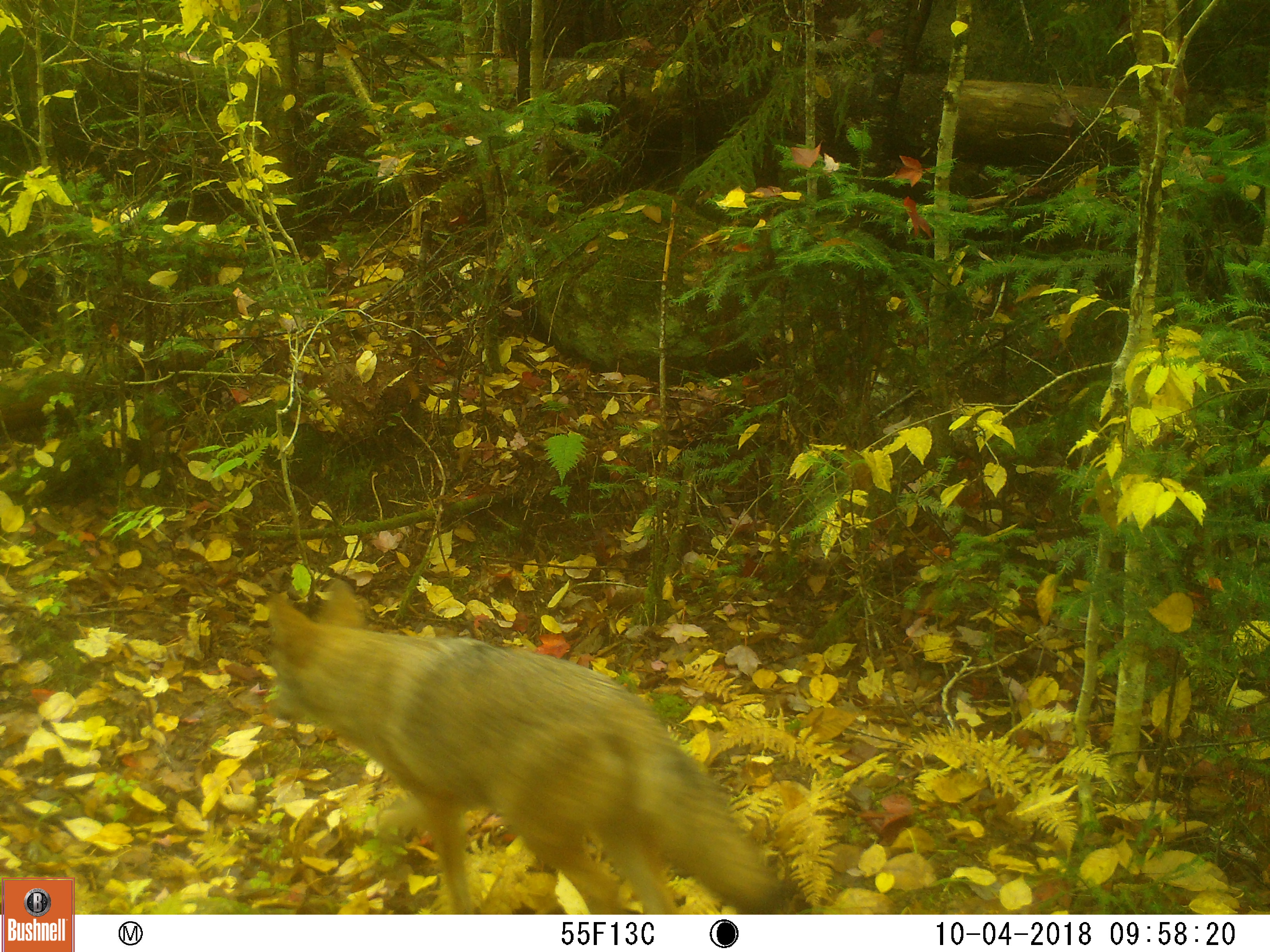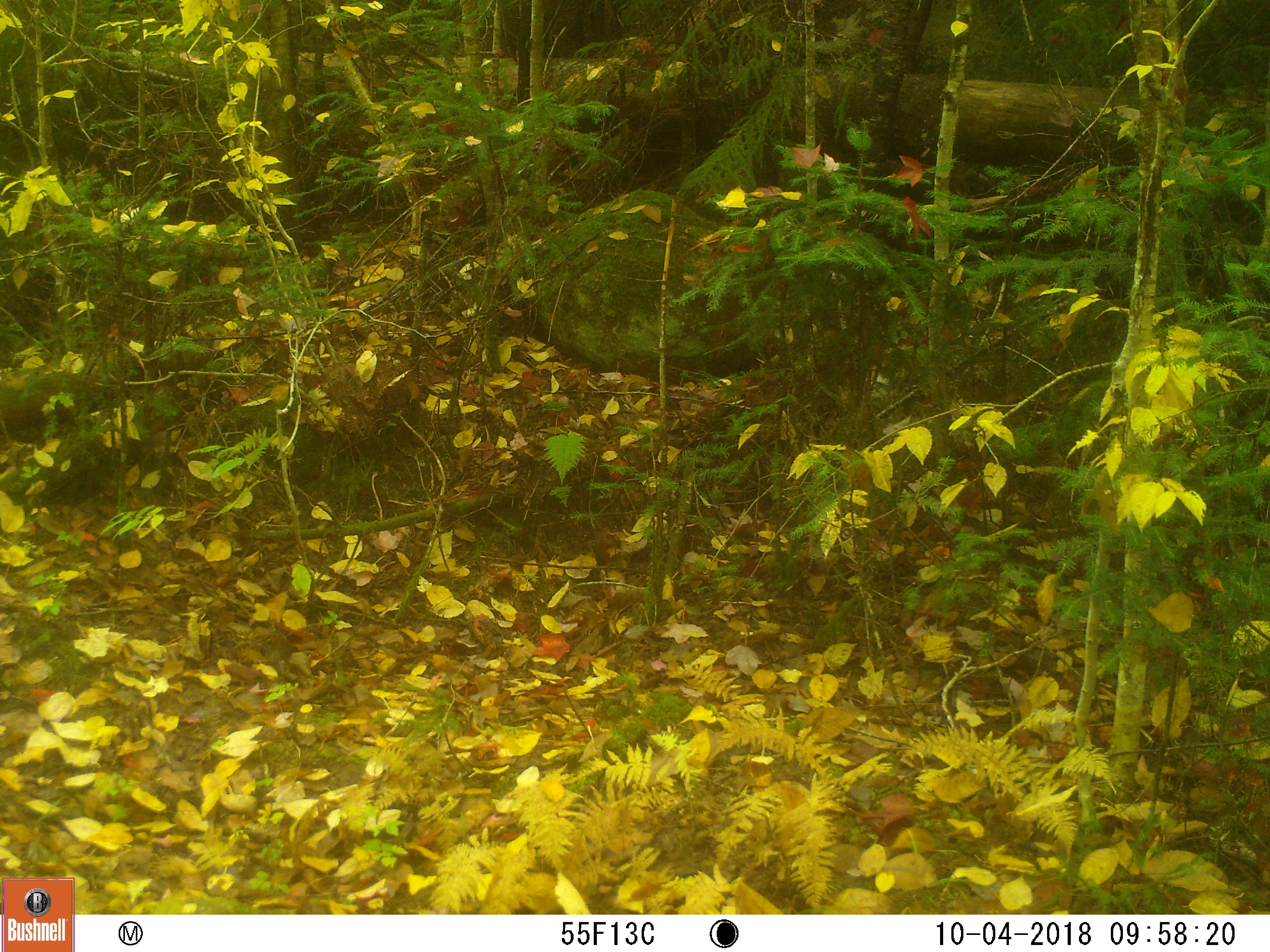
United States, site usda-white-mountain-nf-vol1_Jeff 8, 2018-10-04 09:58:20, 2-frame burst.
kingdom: Animalia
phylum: Chordata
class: Mammalia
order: Carnivora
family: Canidae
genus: Canis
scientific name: Canis latrans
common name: coyote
Coyote (Canis latrans).